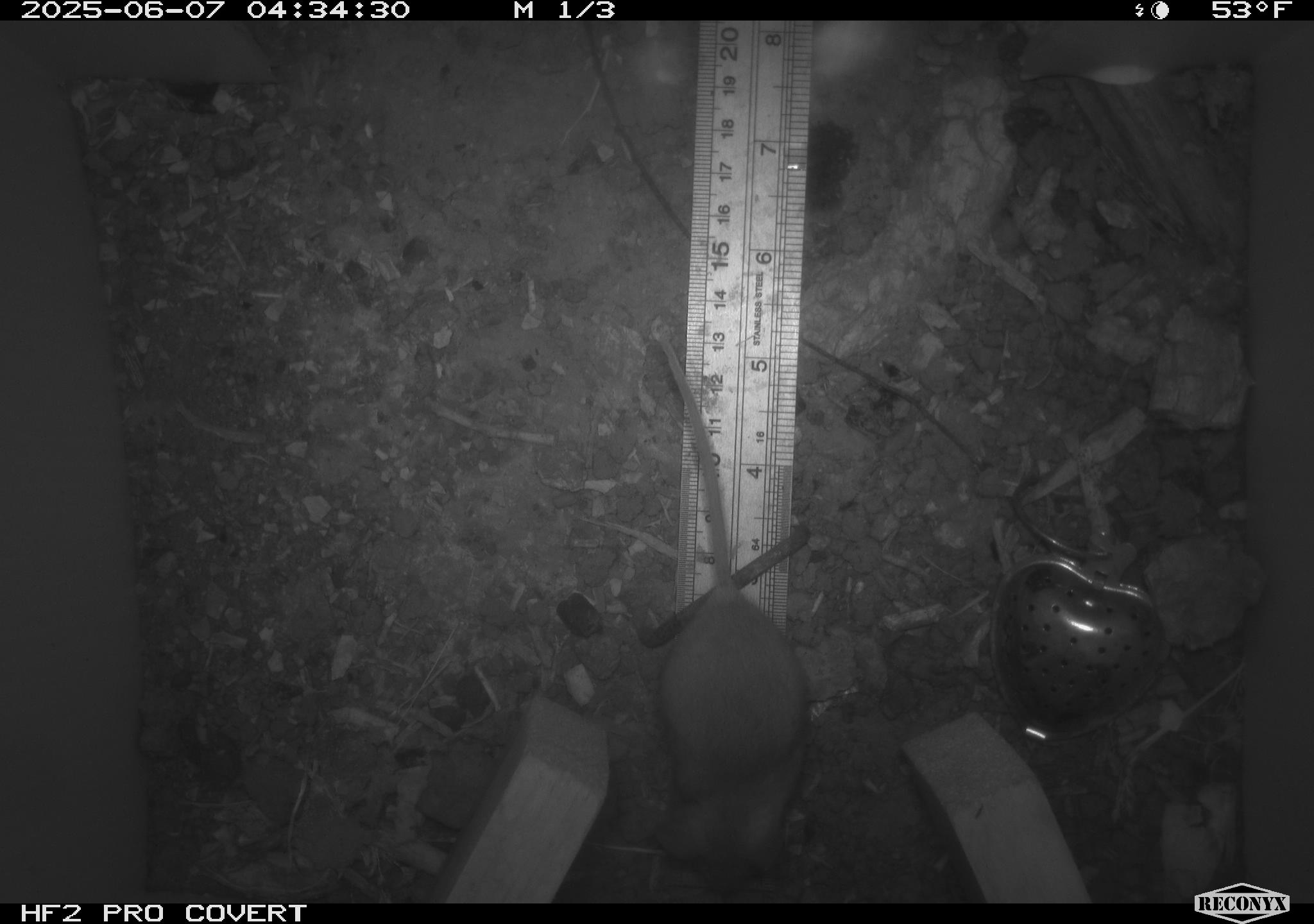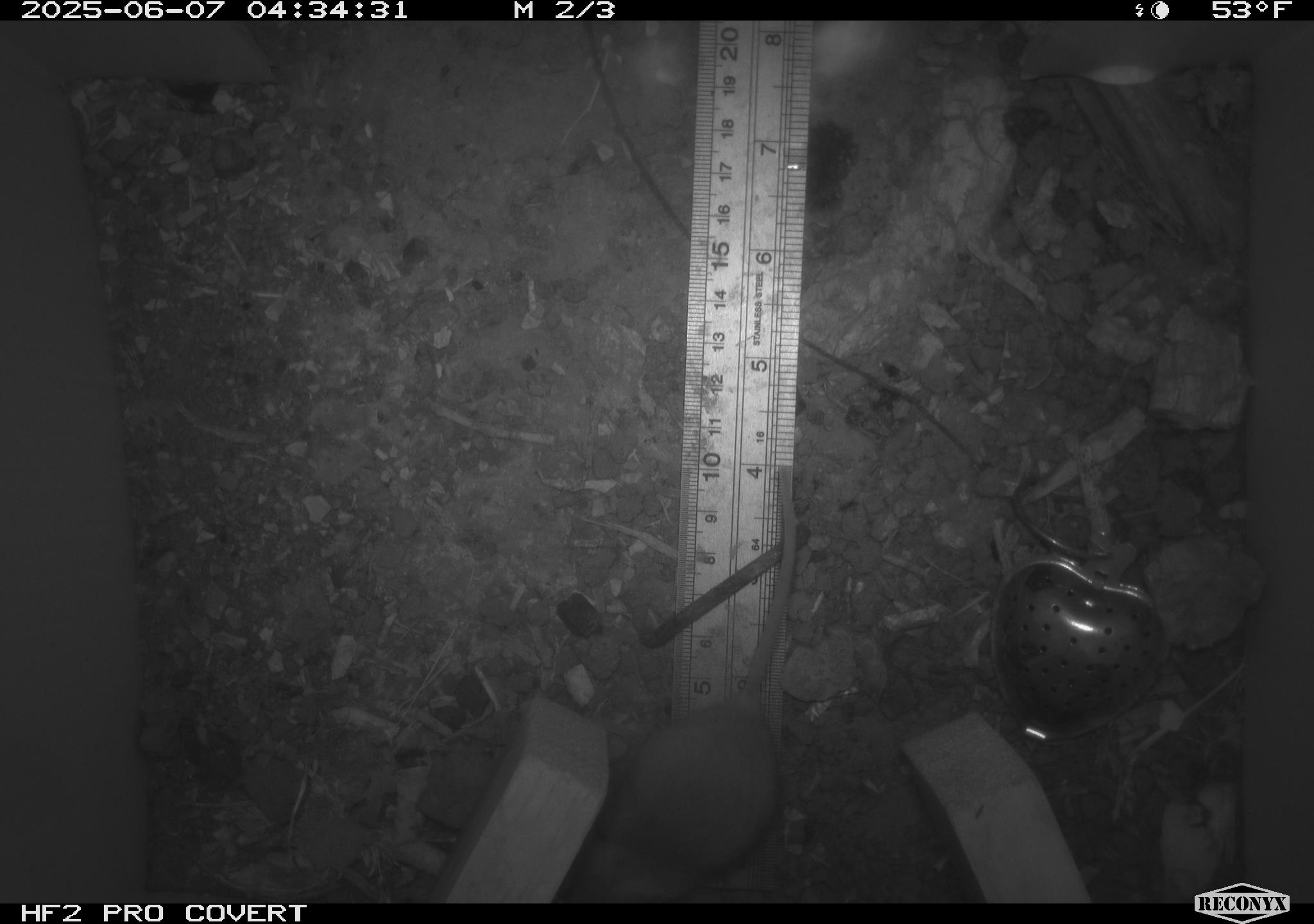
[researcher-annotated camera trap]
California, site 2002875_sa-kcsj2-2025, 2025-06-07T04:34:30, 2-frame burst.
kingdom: Animalia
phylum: Chordata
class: Mammalia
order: Rodentia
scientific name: Rodentia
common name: rodent